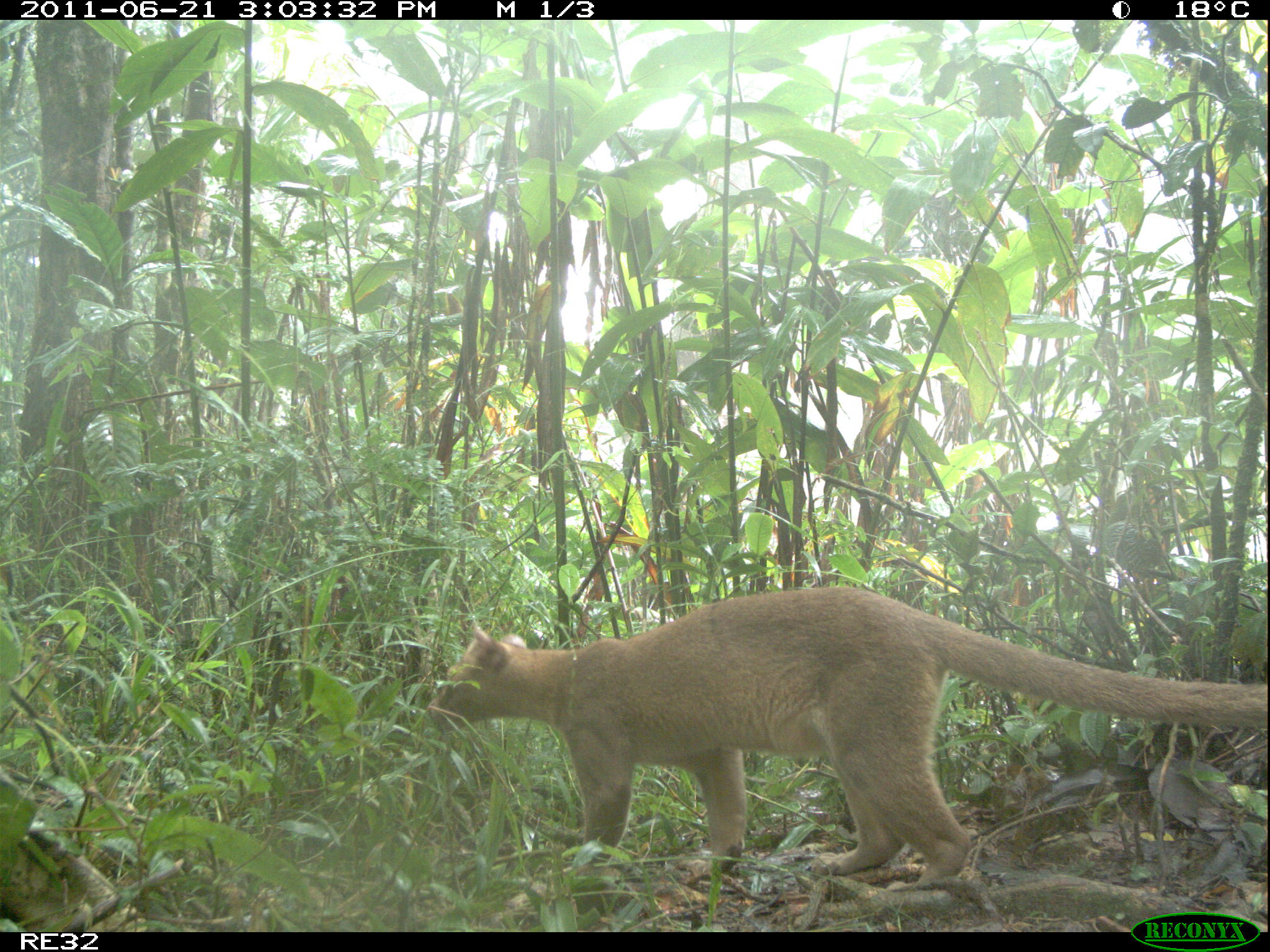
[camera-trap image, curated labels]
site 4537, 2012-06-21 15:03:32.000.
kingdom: Animalia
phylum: Chordata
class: Mammalia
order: Carnivora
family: Eupleridae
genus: Cryptoprocta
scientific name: Cryptoprocta ferox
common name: fossa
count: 1